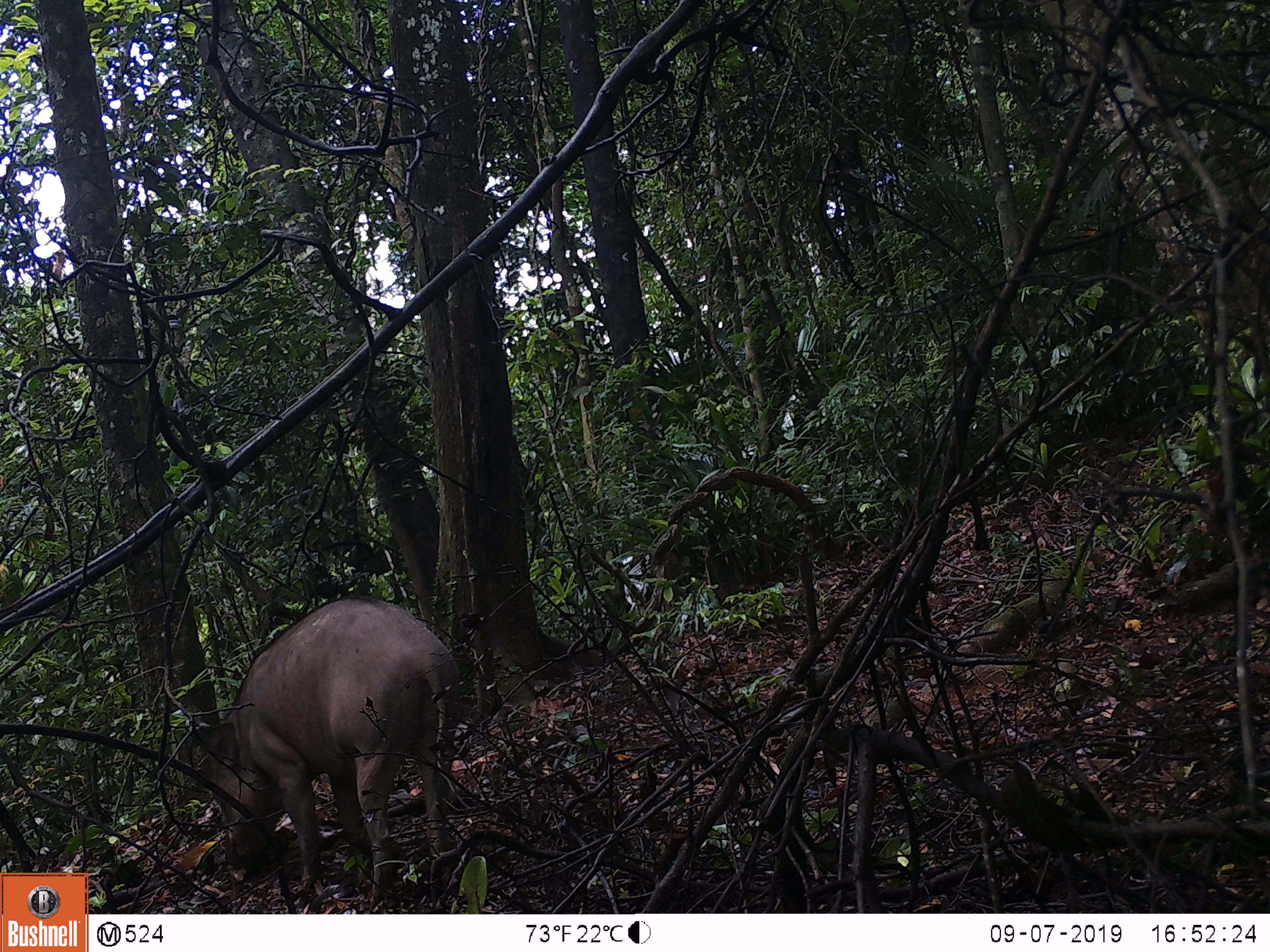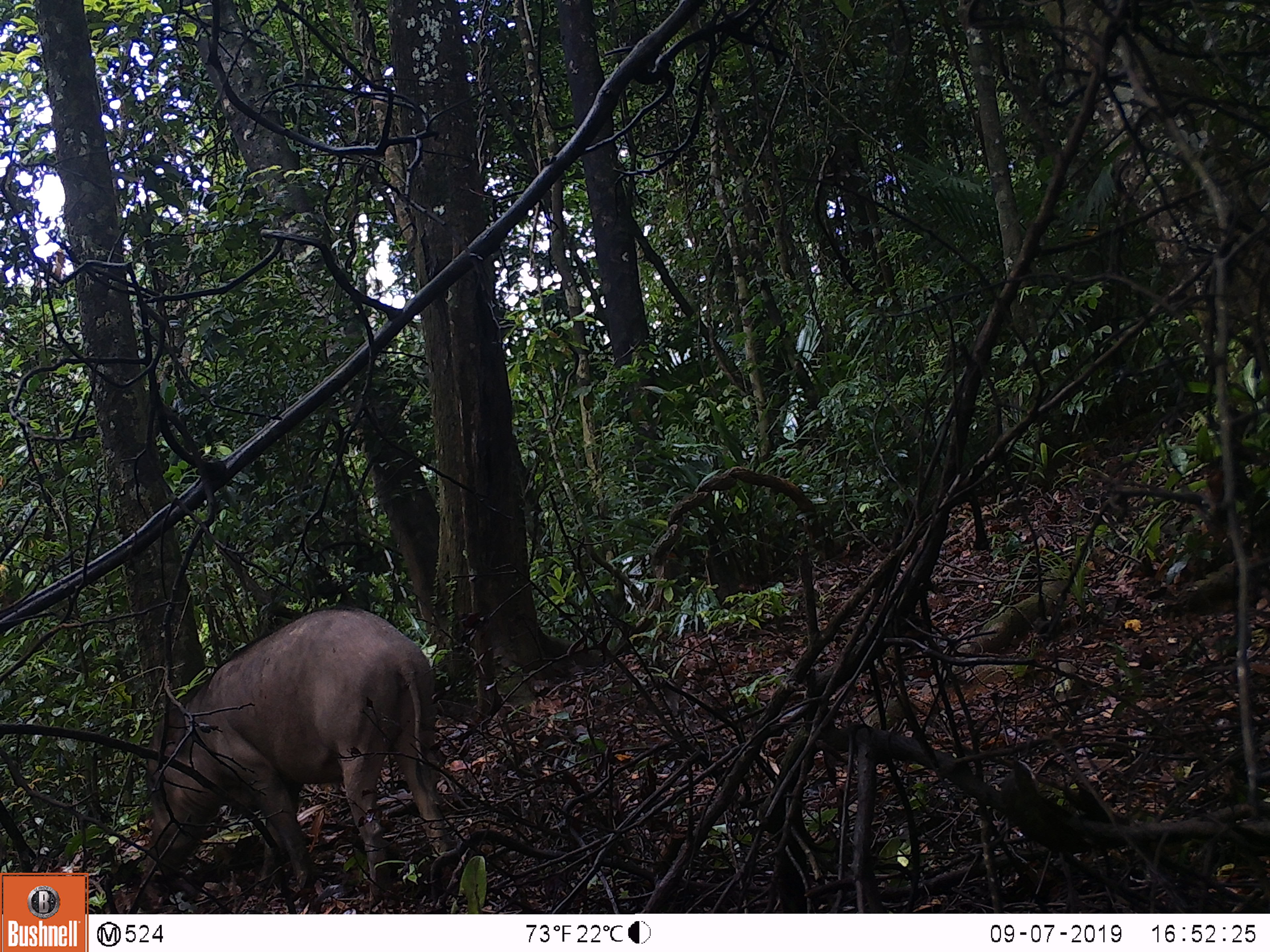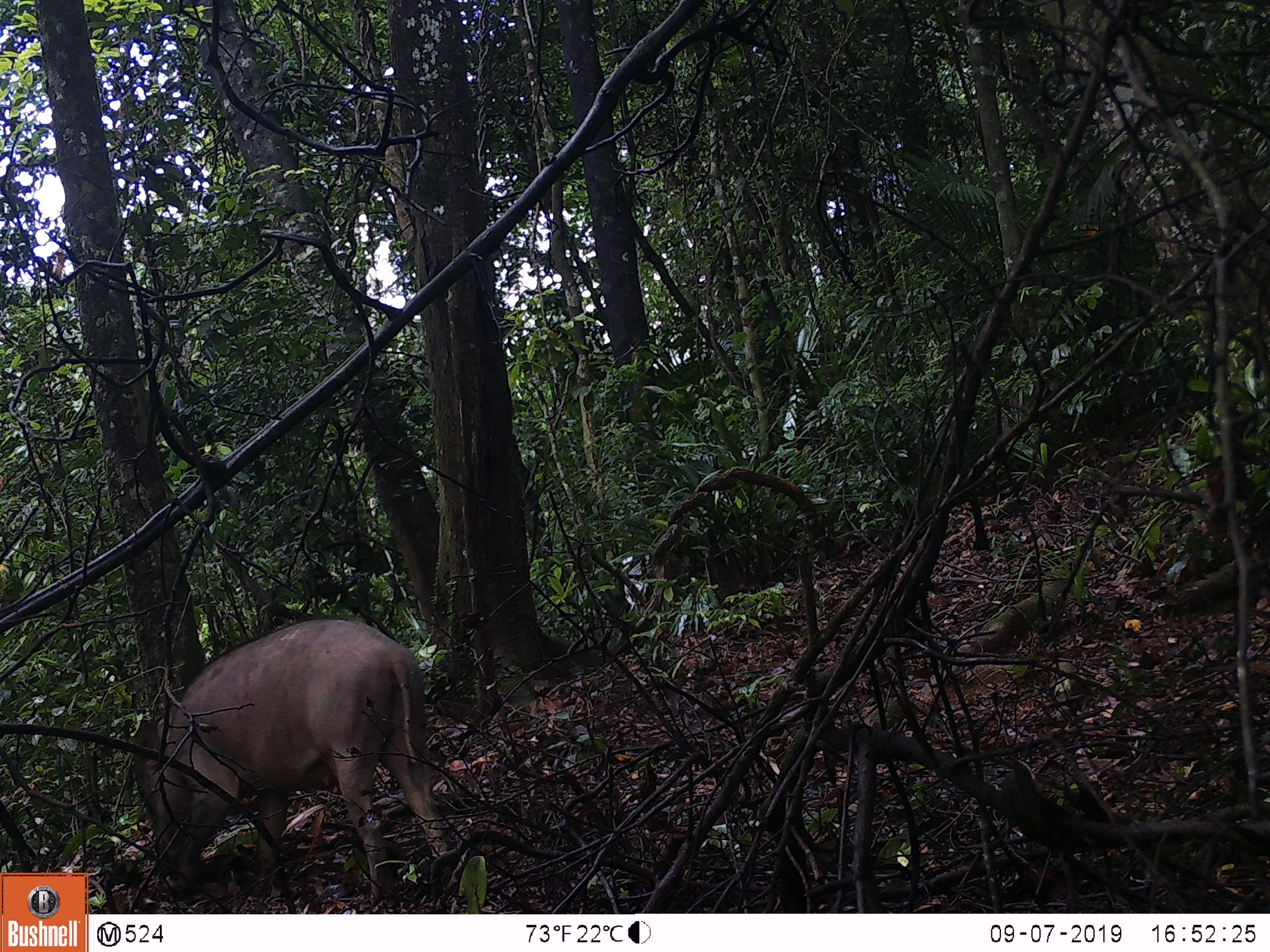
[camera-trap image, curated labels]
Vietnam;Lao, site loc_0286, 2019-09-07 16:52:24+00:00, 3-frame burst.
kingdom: Animalia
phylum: Chordata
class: Mammalia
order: Artiodactyla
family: Suidae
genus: Sus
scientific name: Sus scrofa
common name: eurasian wild pig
Eurasian wild pig (Sus scrofa). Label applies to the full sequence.